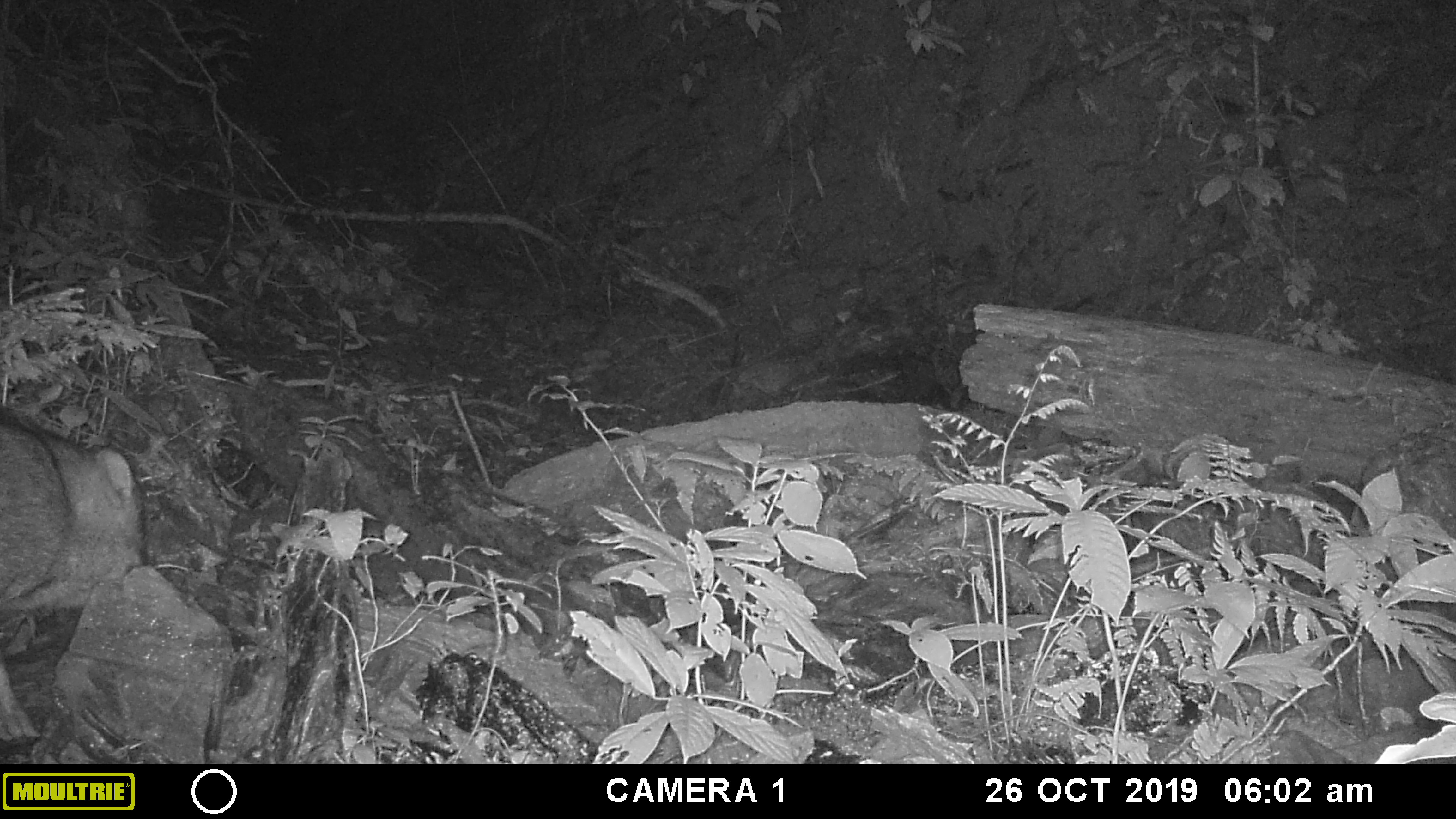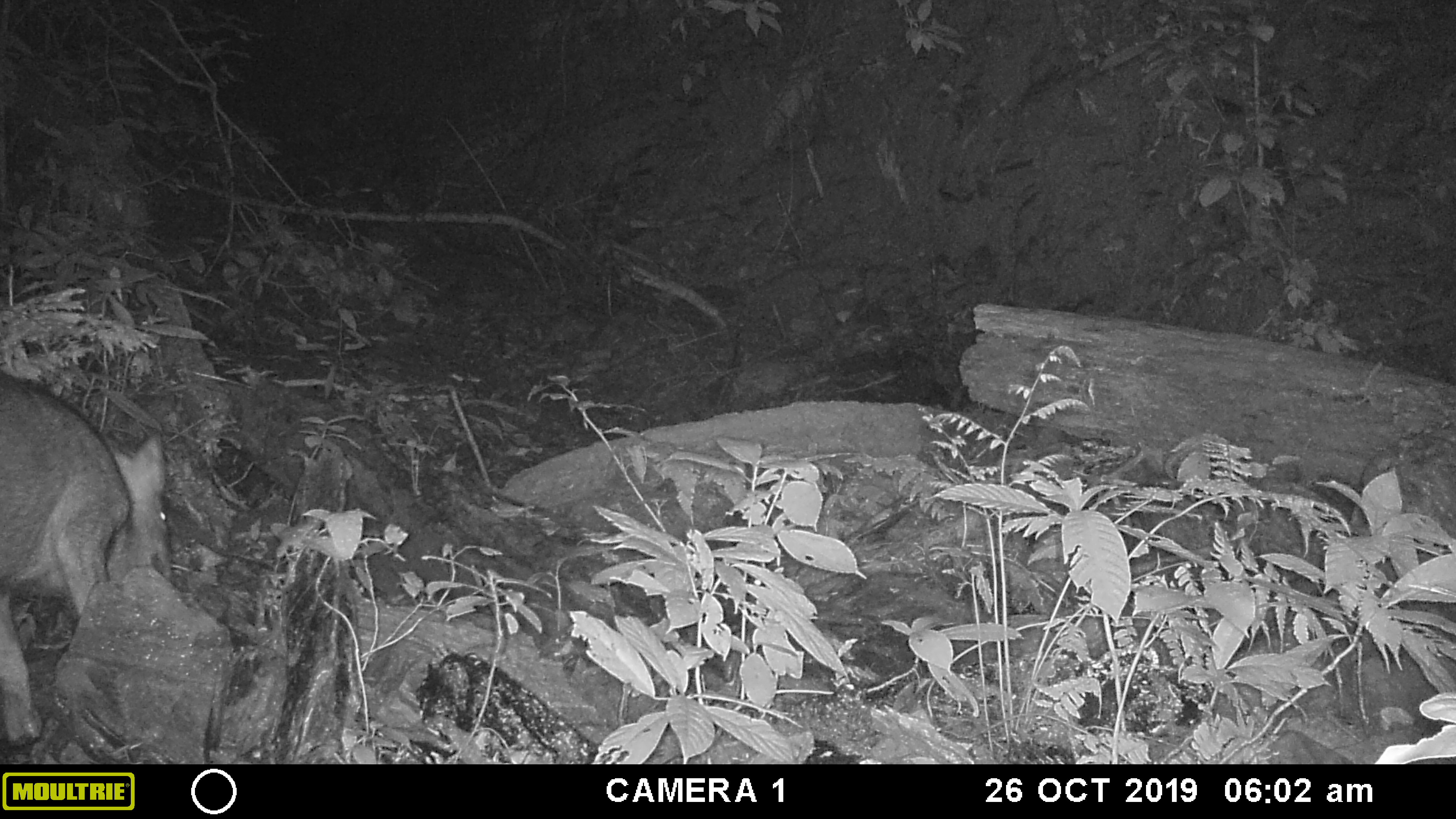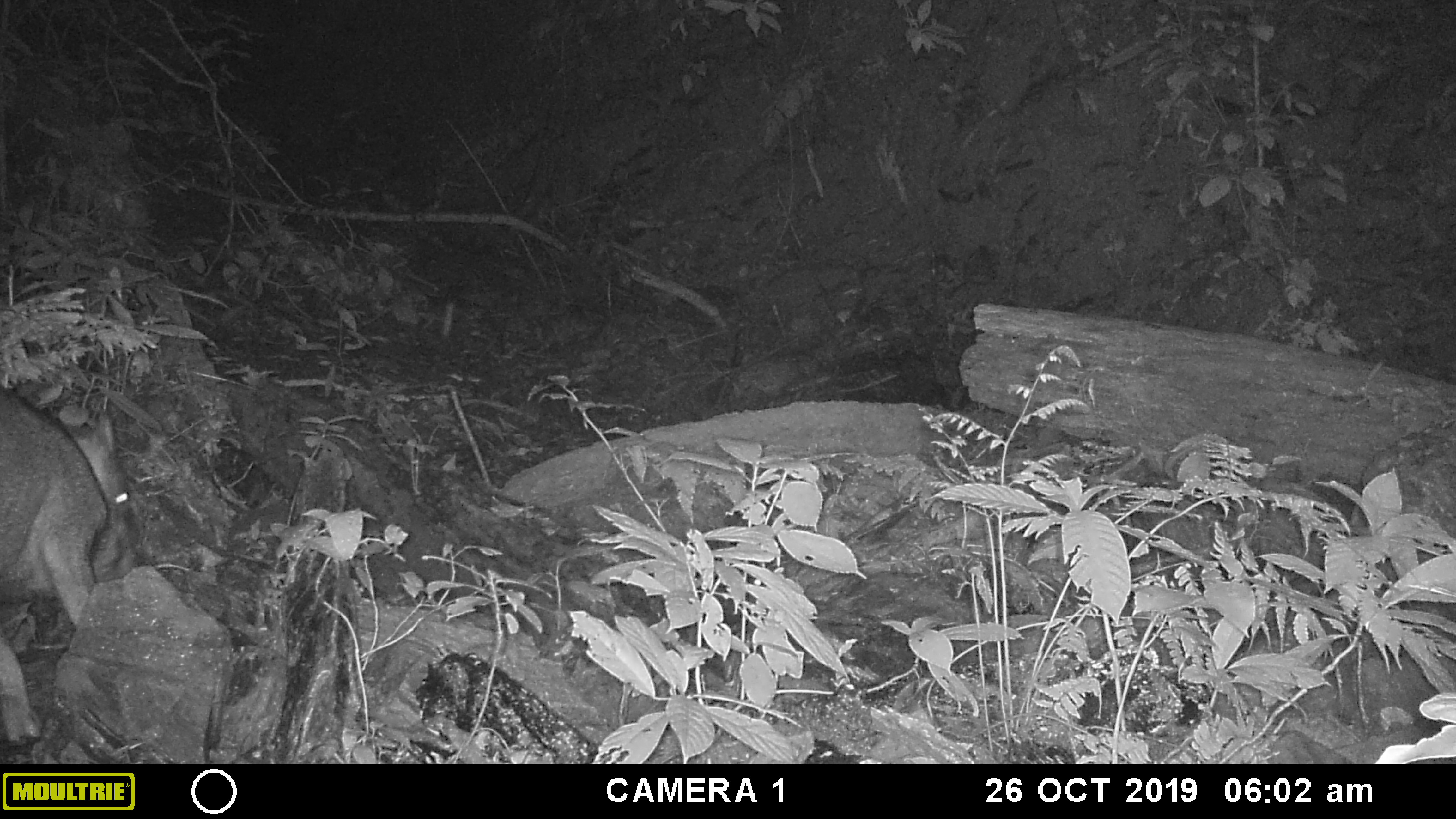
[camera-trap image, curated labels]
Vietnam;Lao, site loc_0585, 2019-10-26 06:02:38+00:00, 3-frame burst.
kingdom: Animalia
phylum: Chordata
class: Mammalia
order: Artiodactyla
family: Suidae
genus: Sus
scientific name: Sus scrofa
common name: eurasian wild pig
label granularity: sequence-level